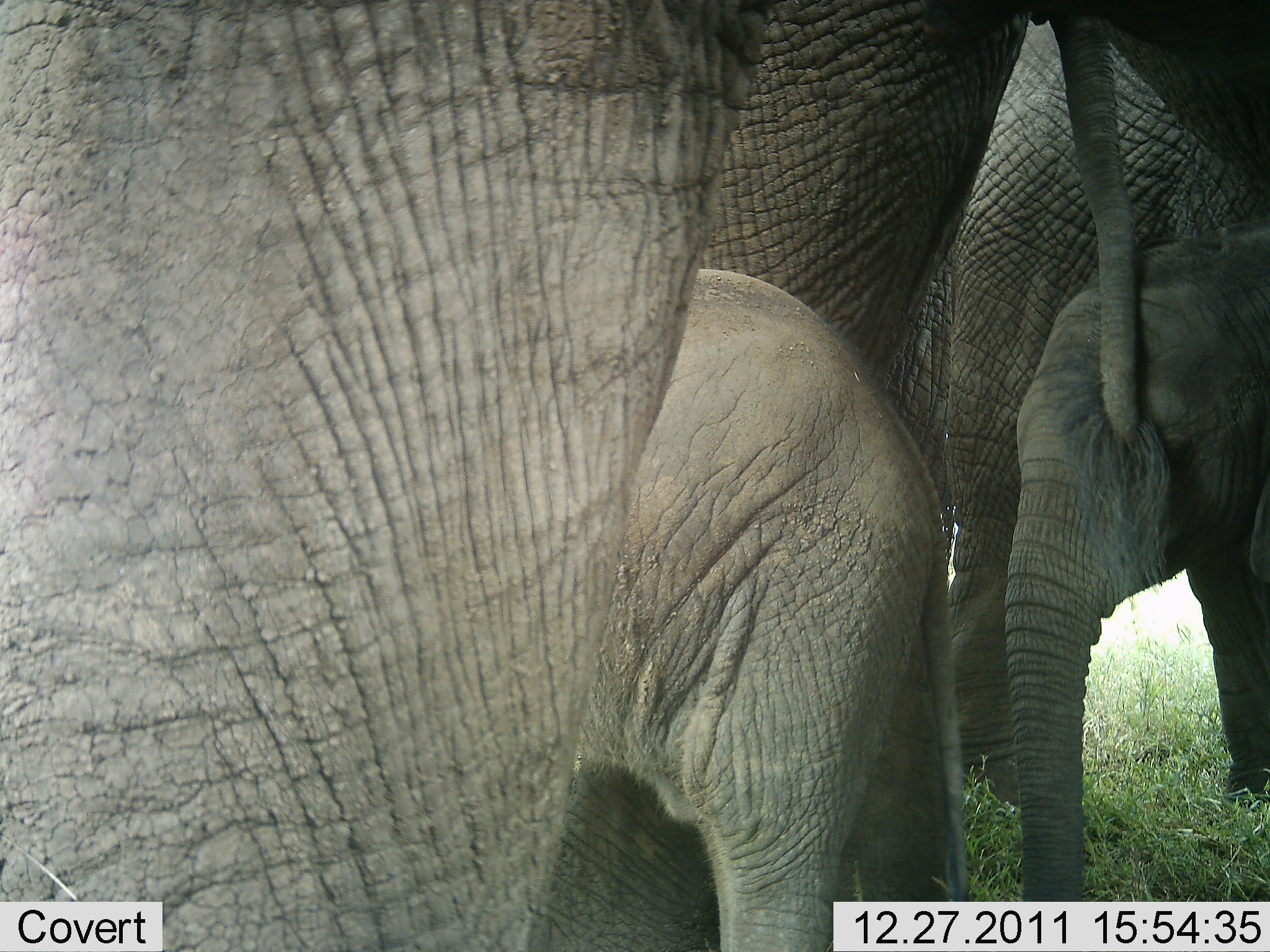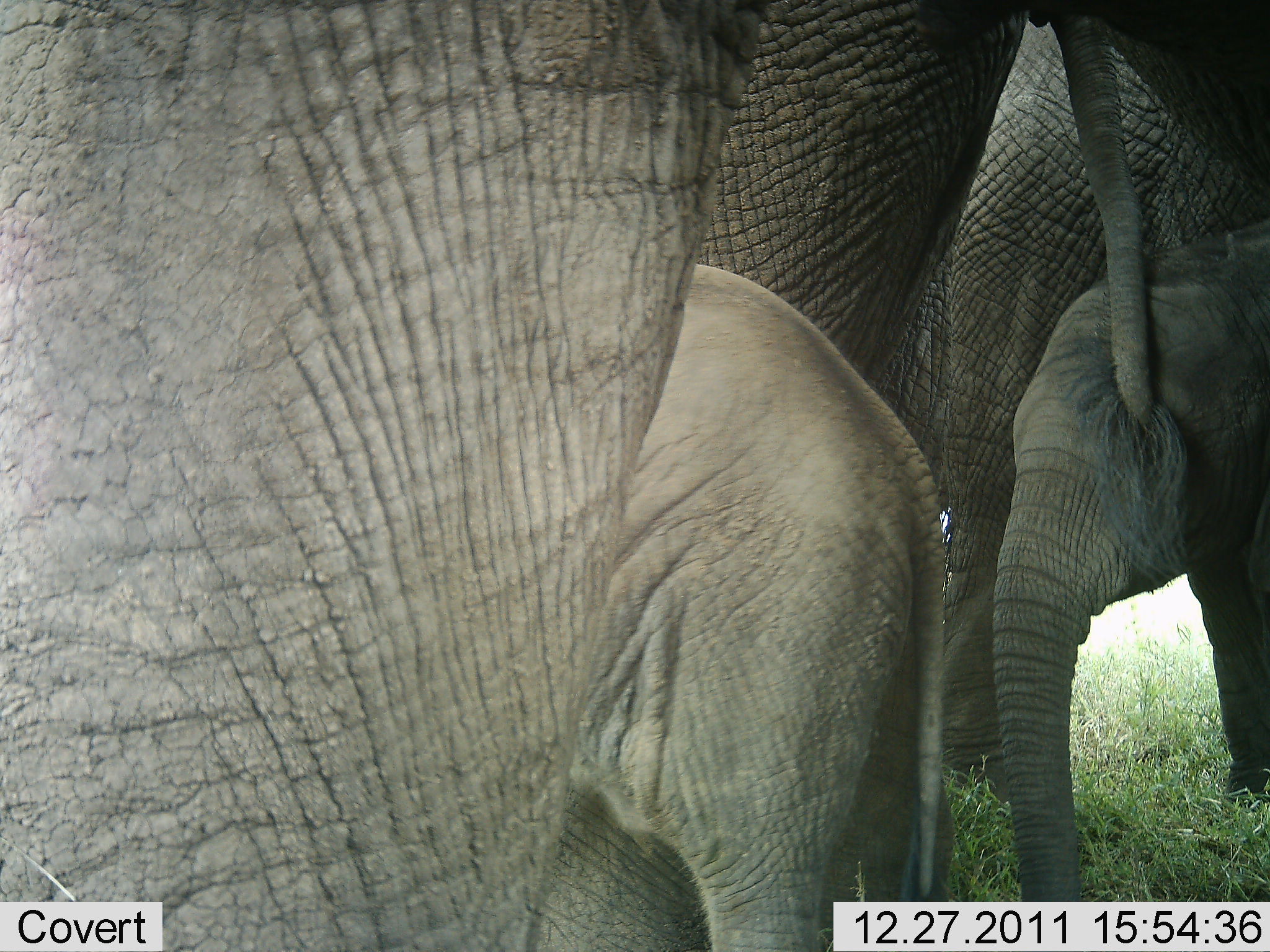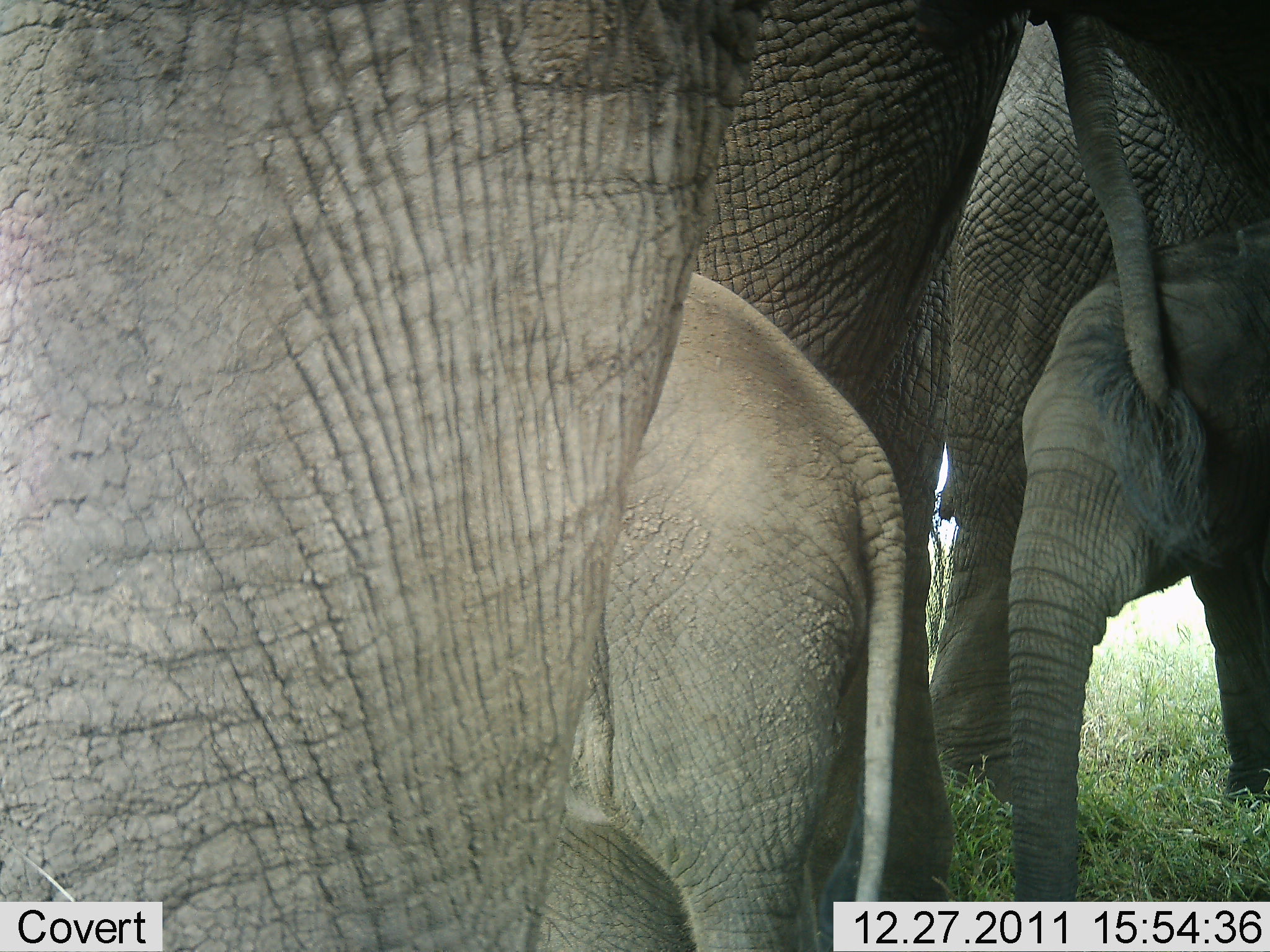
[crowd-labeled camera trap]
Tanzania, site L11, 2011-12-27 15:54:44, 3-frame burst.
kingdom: Animalia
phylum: Chordata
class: Mammalia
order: Proboscidea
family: Elephantidae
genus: Loxodonta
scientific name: Loxodonta africana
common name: african bush elephant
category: elephant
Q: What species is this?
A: Elephant (african bush elephant) (Loxodonta africana).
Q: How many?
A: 5.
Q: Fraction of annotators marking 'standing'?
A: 69%.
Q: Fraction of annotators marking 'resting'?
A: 23%.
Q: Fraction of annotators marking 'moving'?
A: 8%.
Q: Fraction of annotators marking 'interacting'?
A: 46%.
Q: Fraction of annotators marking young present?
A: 85%.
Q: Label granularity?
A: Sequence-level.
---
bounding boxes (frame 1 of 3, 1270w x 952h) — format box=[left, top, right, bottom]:
animal: box=[1, 0, 761, 952]; box=[894, 2, 1270, 901]; box=[514, 270, 950, 904]; box=[690, 1, 1055, 400]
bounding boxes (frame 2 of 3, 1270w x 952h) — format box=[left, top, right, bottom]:
animal: box=[0, 1, 752, 952]; box=[869, 0, 1270, 952]; box=[517, 255, 954, 952]; box=[691, 0, 1035, 403]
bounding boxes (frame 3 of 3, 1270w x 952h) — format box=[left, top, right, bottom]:
animal: box=[0, 1, 755, 951]; box=[561, 2, 1004, 951]; box=[943, 1, 1270, 951]